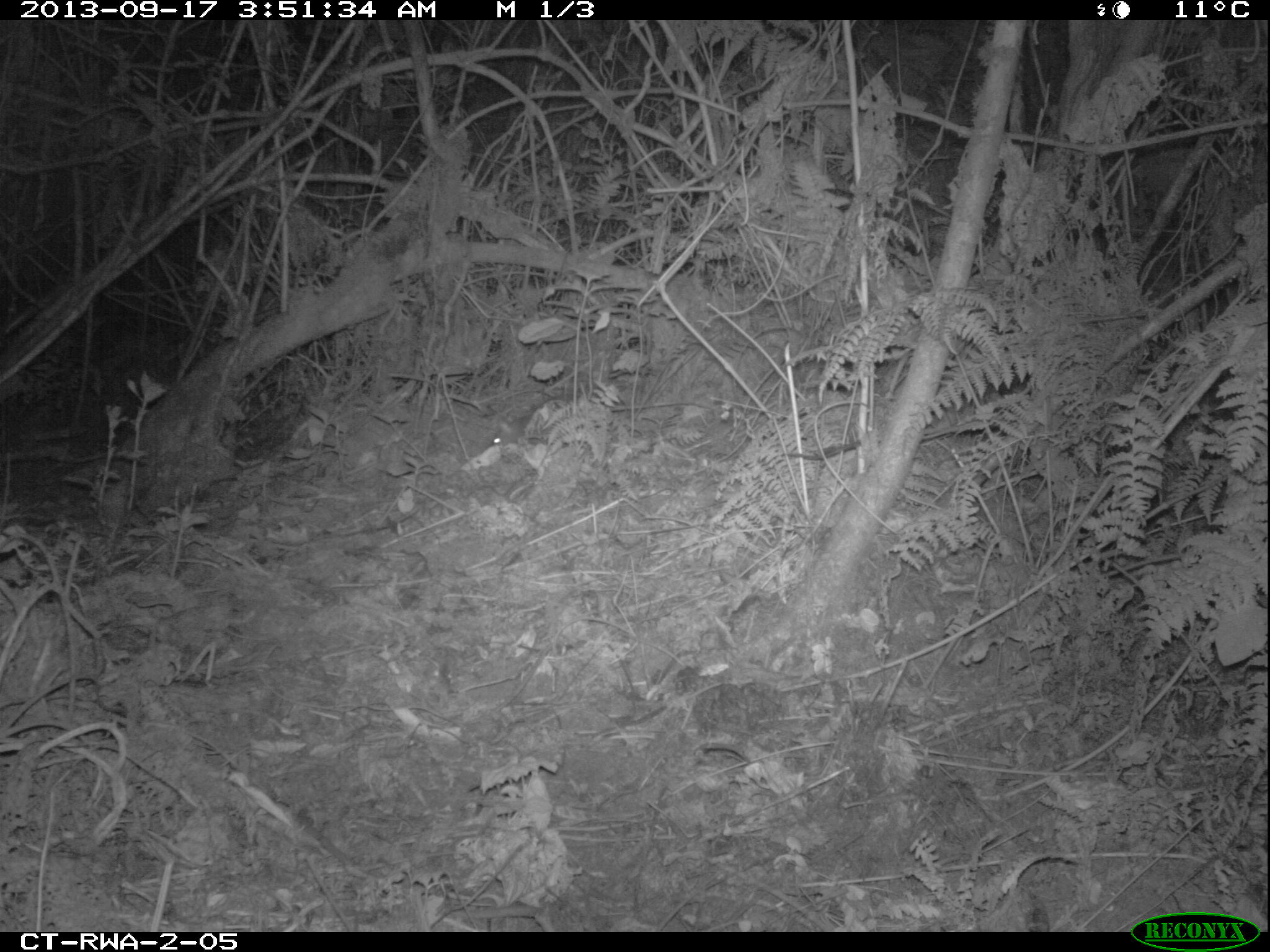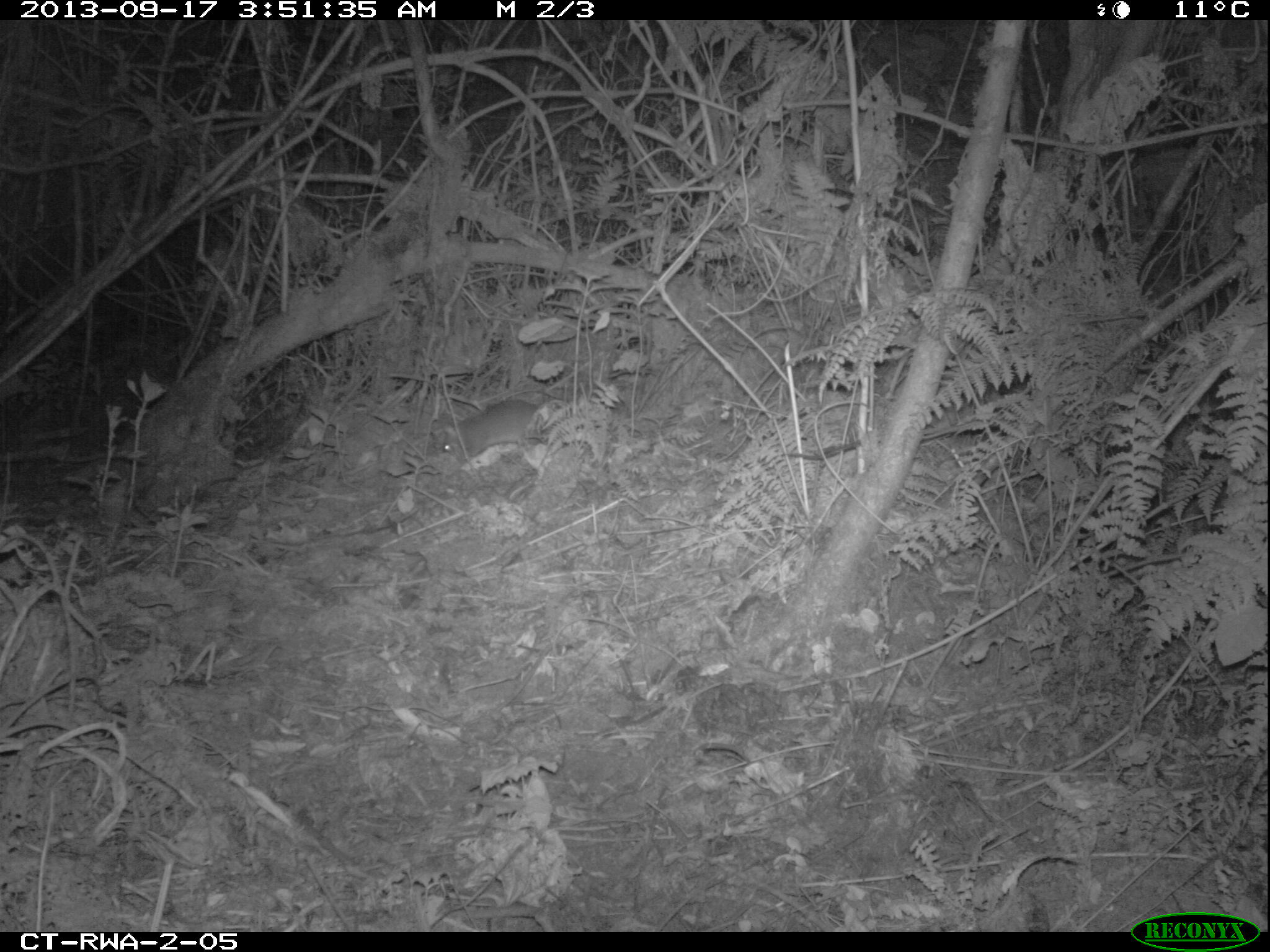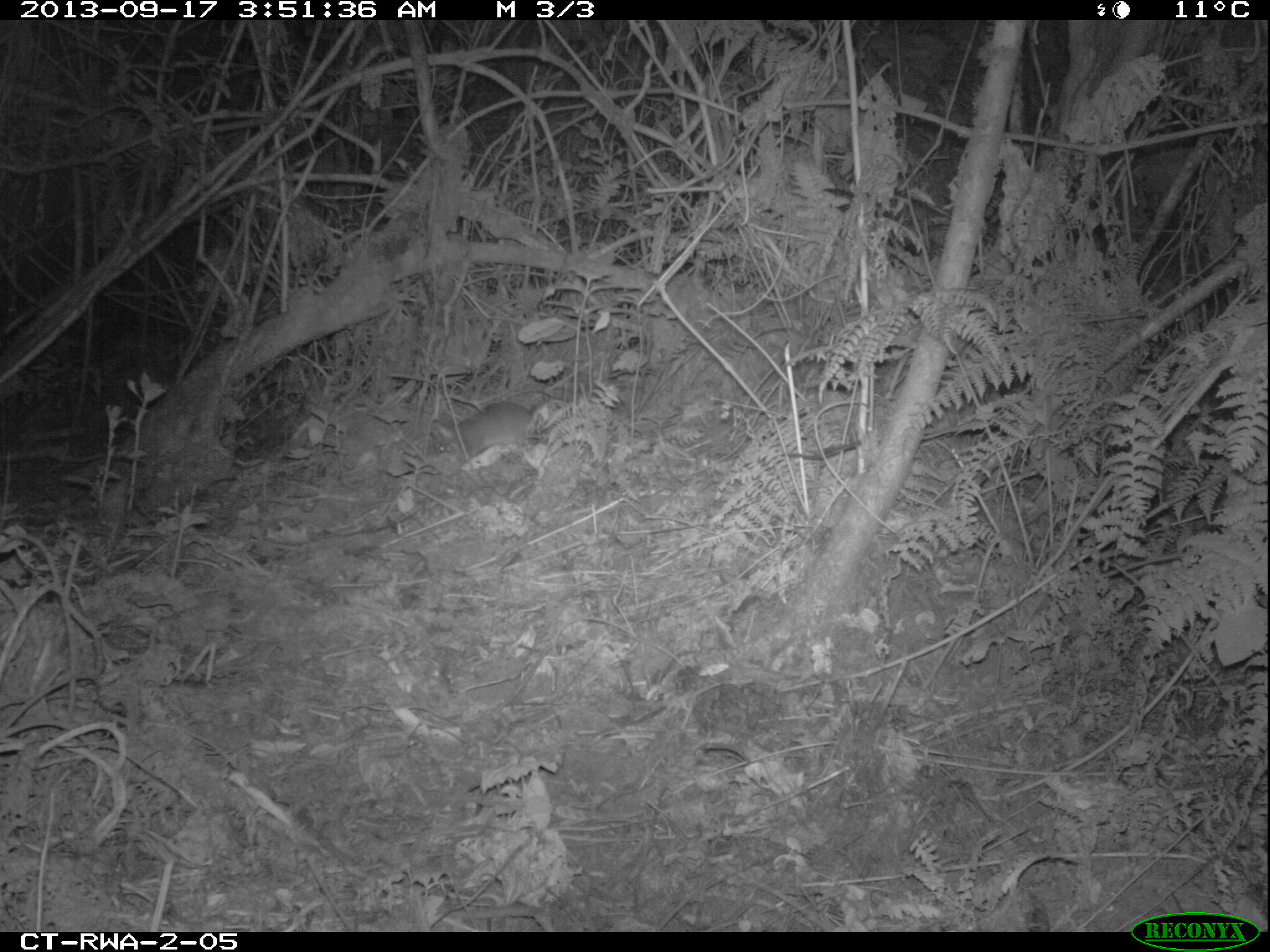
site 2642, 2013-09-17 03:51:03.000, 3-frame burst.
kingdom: Animalia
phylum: Chordata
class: Mammalia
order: Rodentia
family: Nesomyidae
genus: Cricetomys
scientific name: Cricetomys gambianus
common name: african giant pouched rat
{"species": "Cricetomys gambianus (african giant pouched rat)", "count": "1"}